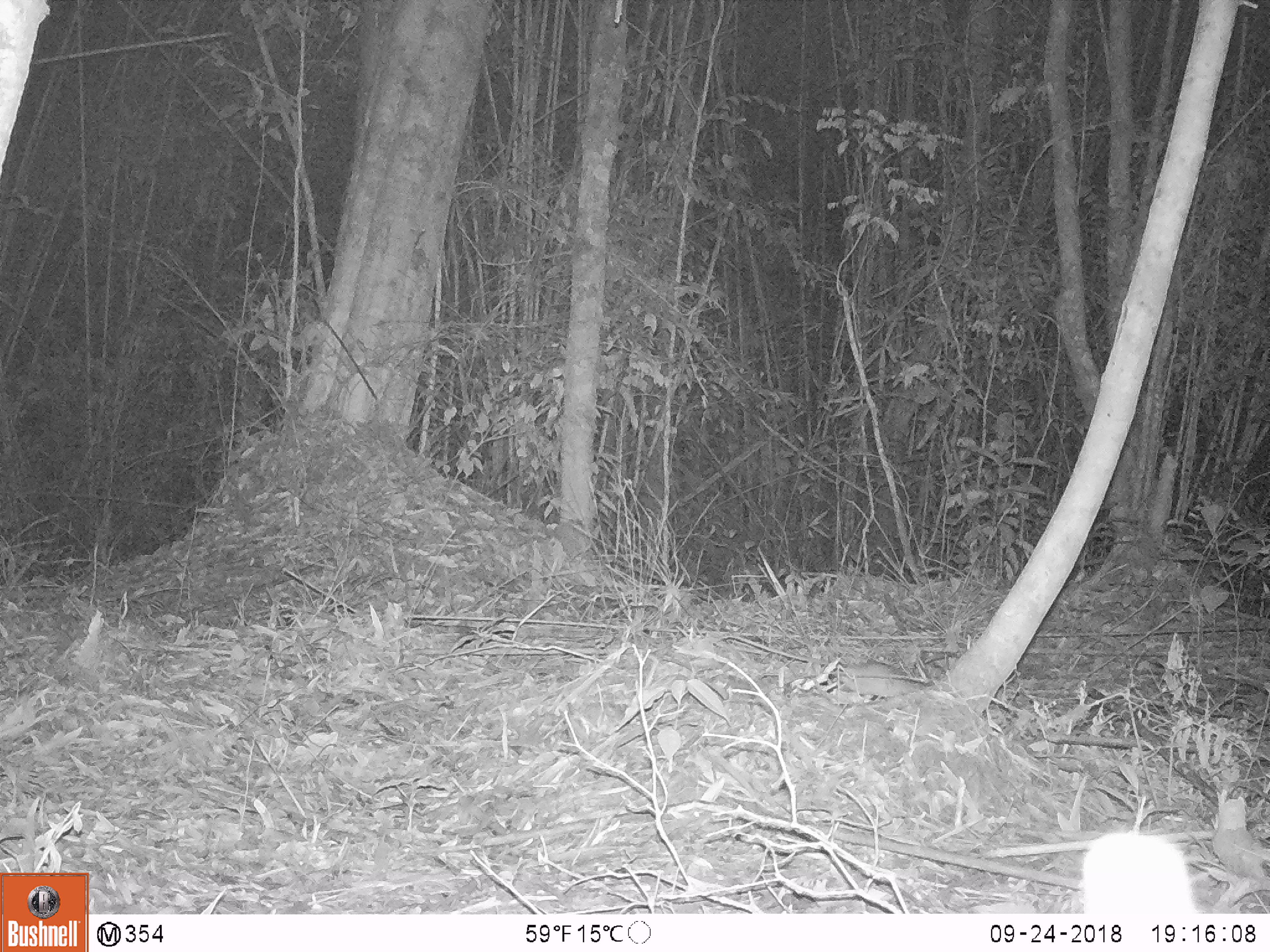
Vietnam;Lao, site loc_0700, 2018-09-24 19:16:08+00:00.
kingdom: Animalia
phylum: Chordata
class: Mammalia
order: Rodentia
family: Muridae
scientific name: Muridae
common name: old-world mice and rats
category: unidentified murid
Unidentified murid (old-world mice and rats) (Muridae). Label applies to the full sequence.